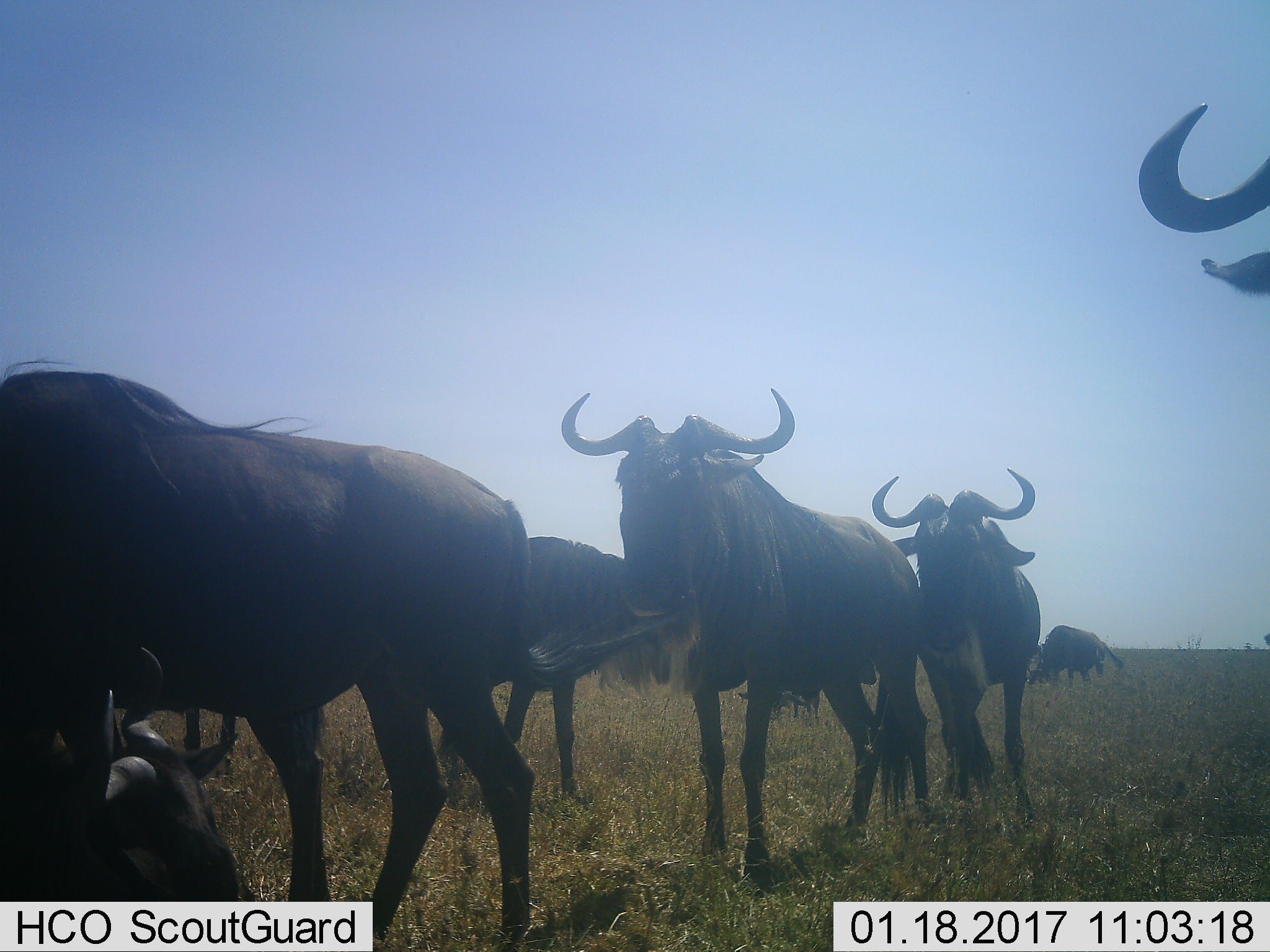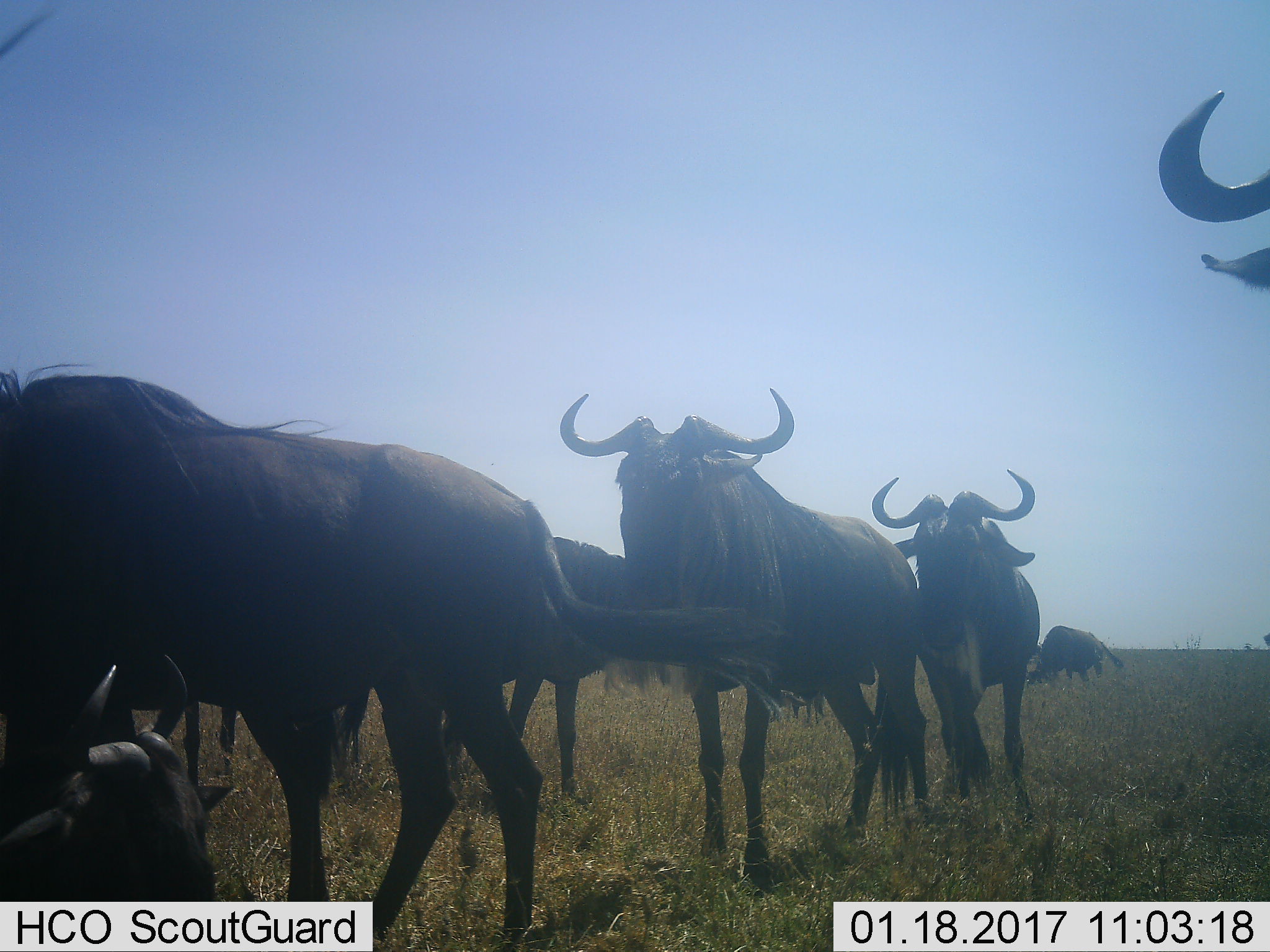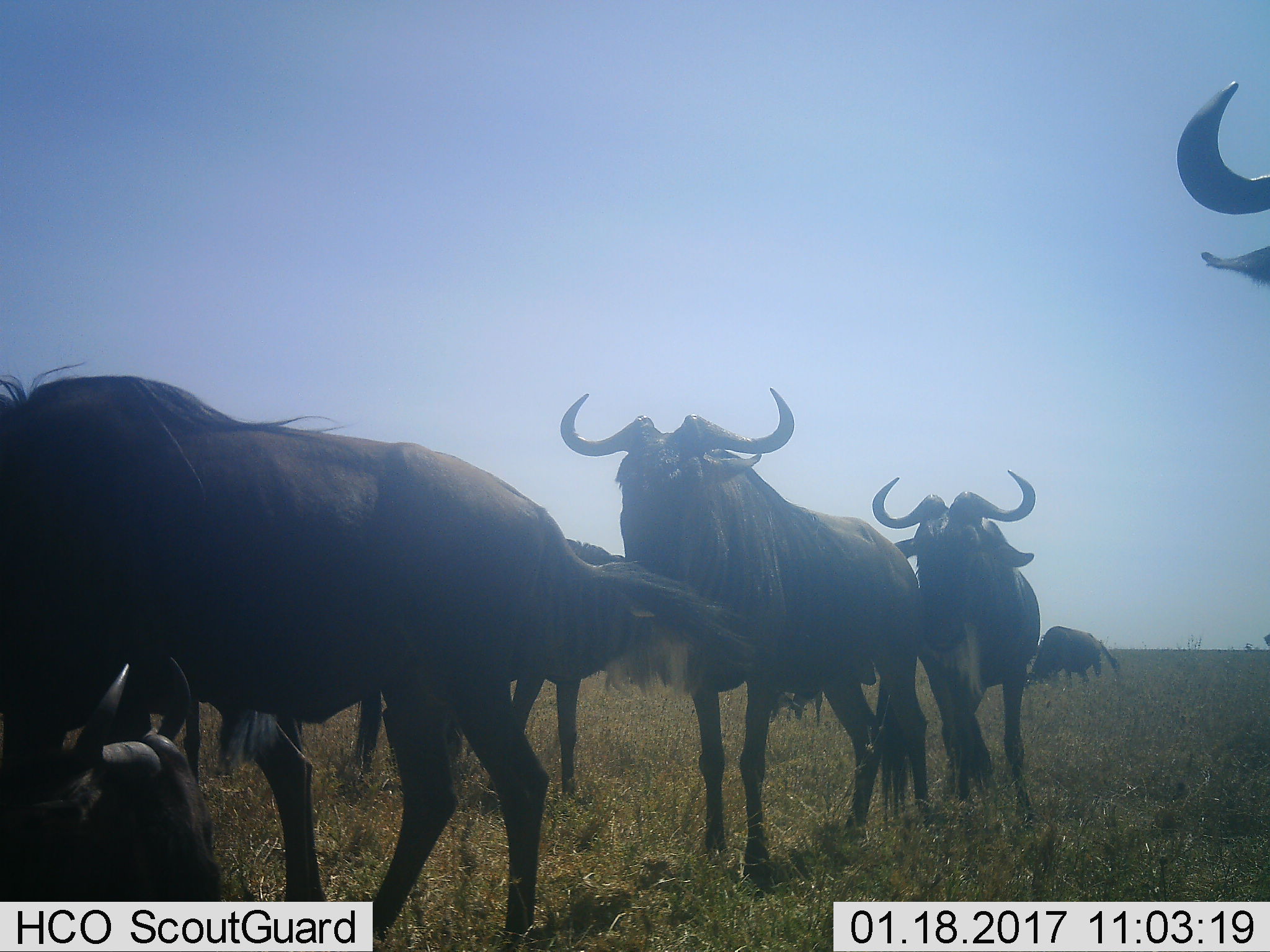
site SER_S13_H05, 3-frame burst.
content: unidentified animal